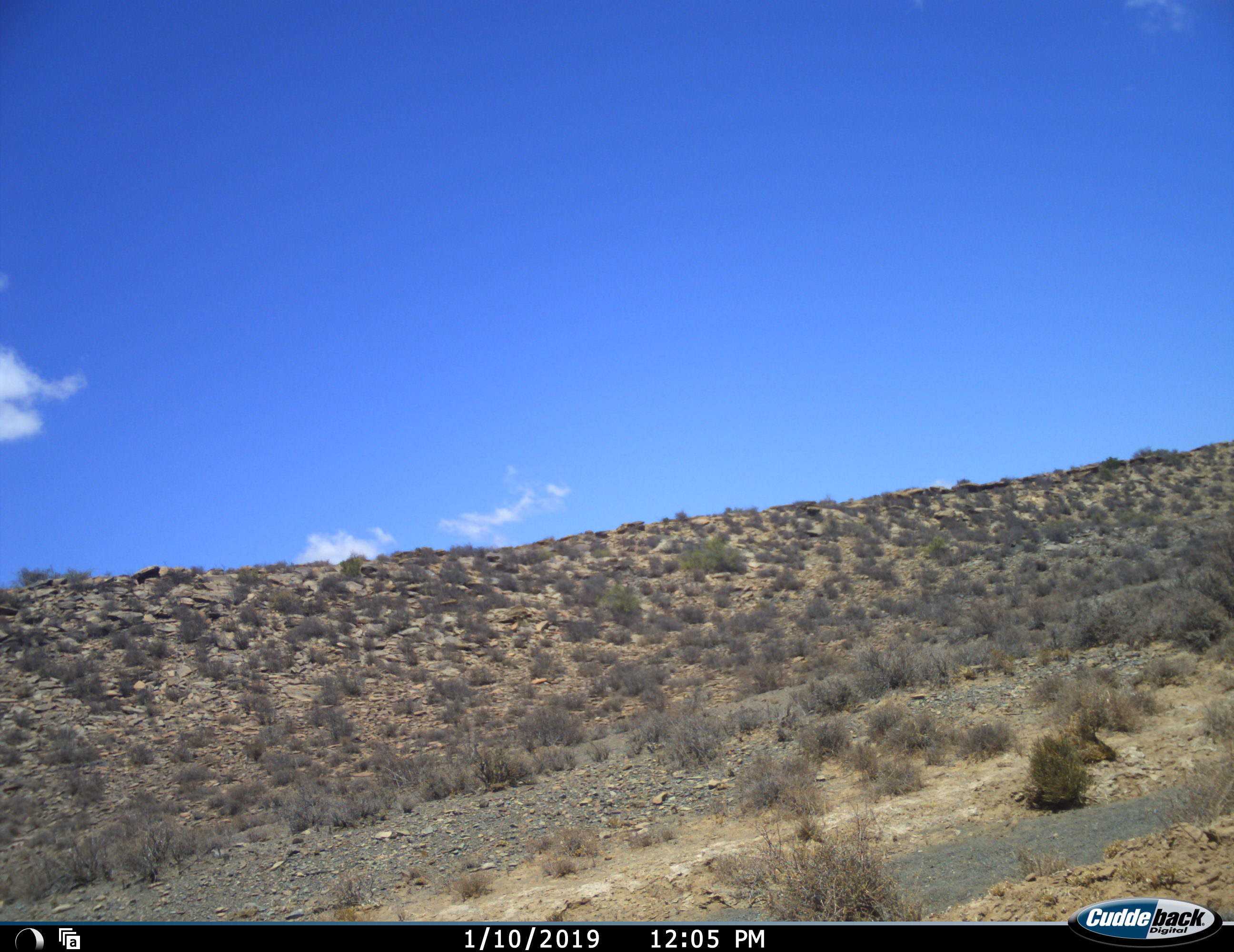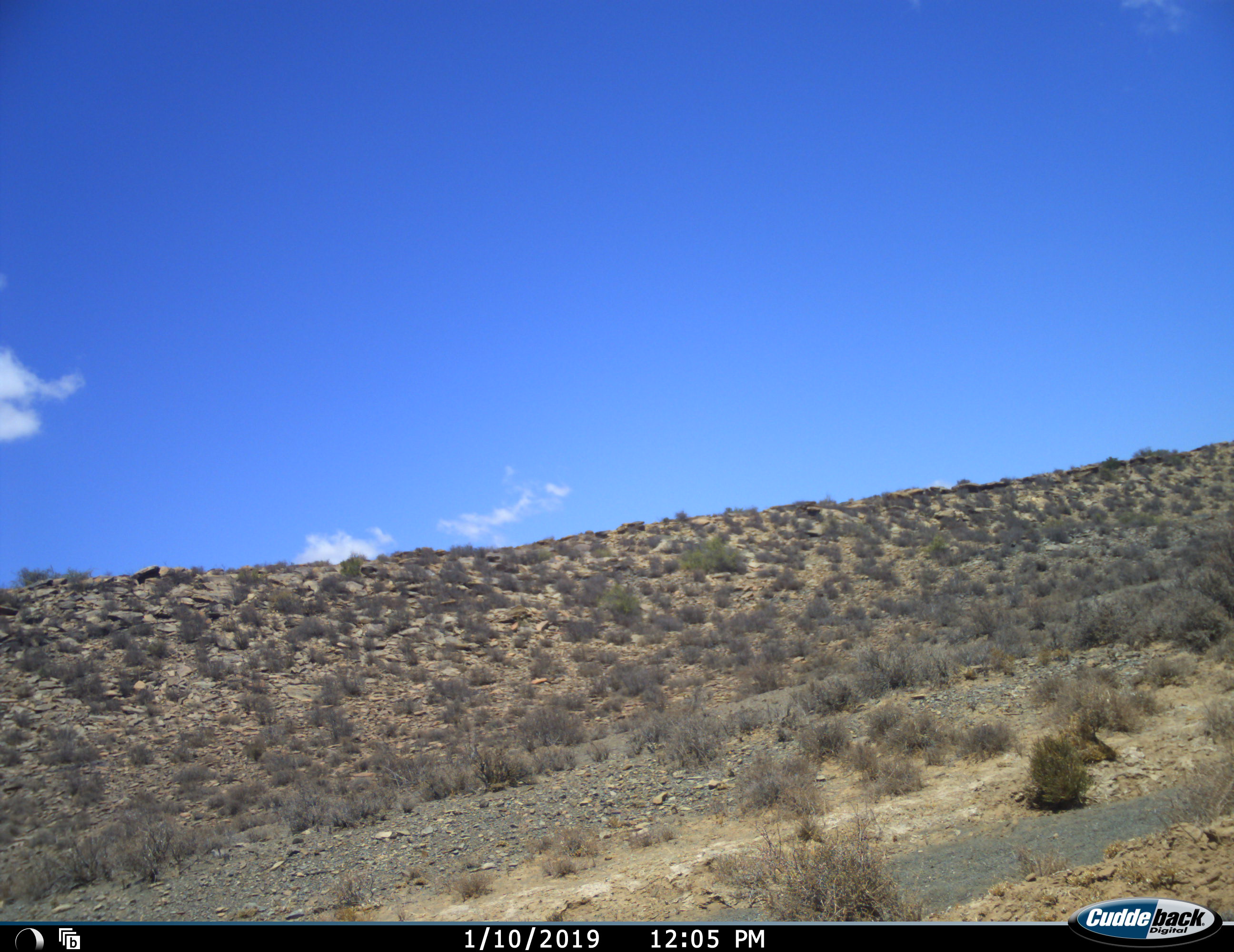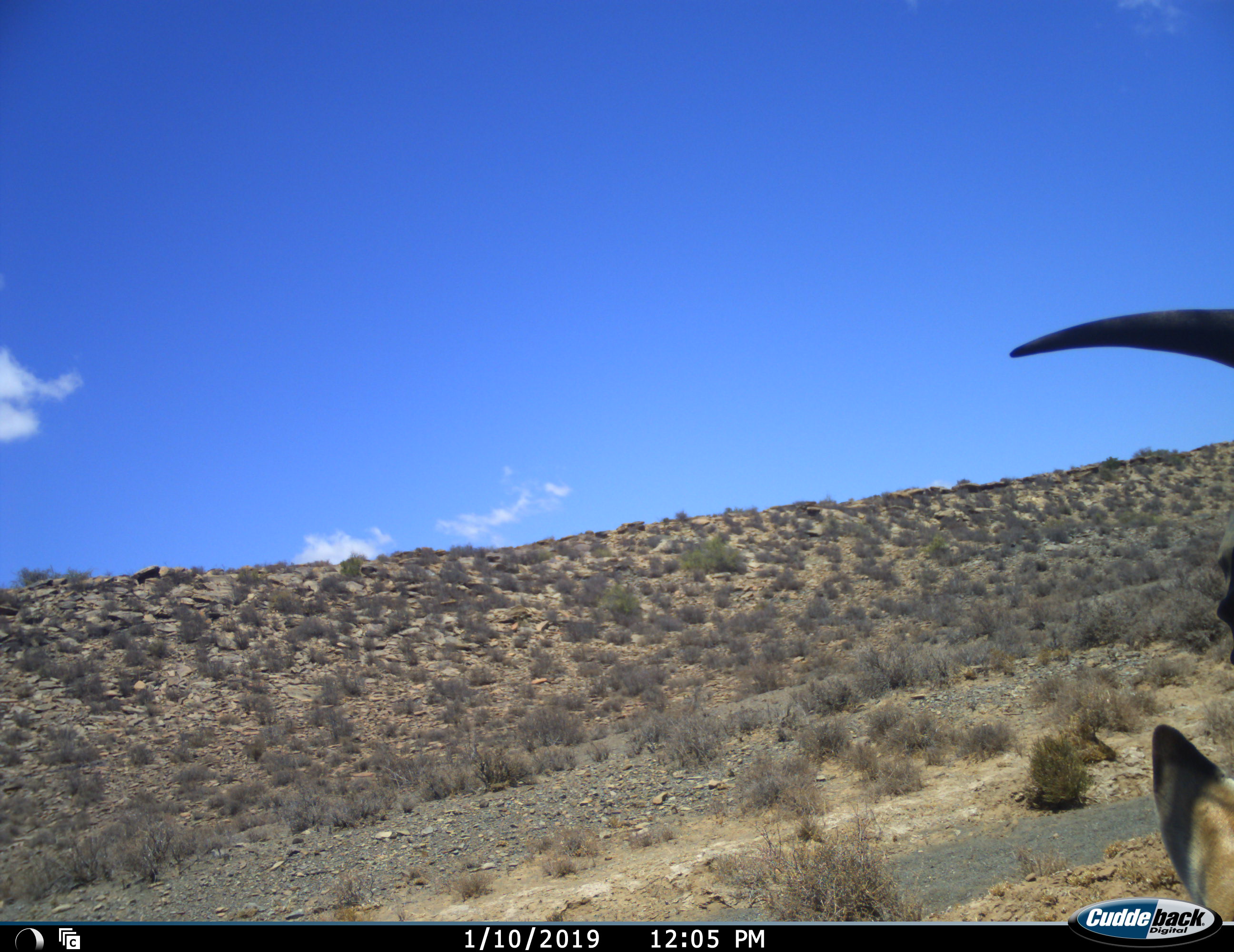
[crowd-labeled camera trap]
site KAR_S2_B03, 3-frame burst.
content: unidentified animal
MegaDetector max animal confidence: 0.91